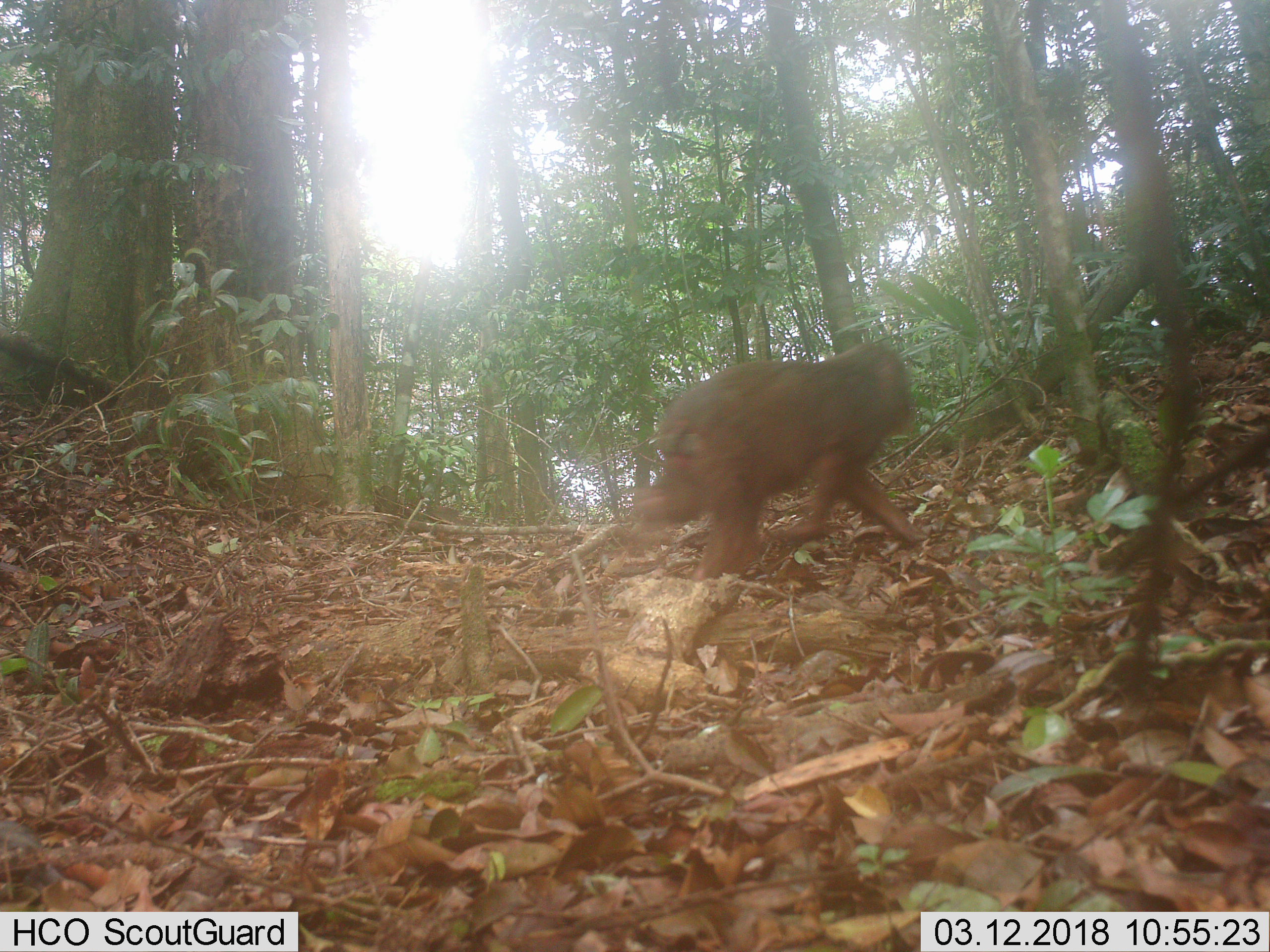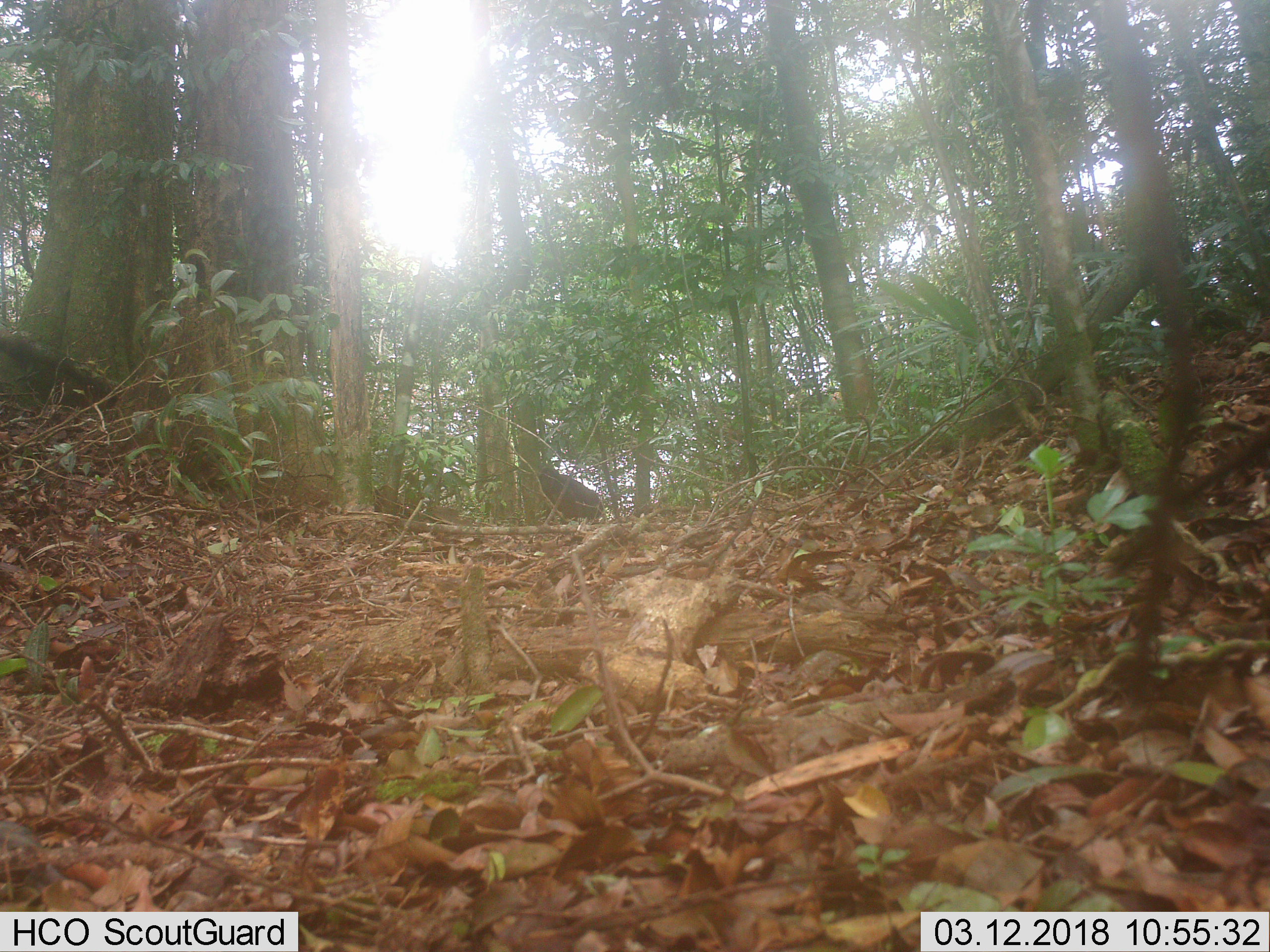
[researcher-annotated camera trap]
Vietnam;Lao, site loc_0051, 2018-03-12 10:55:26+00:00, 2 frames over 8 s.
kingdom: Animalia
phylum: Chordata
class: Mammalia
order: Primates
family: Cercopithecidae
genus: Macaca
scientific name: Macaca arctoides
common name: stump-tailed macaque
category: stump tailed macaque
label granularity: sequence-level